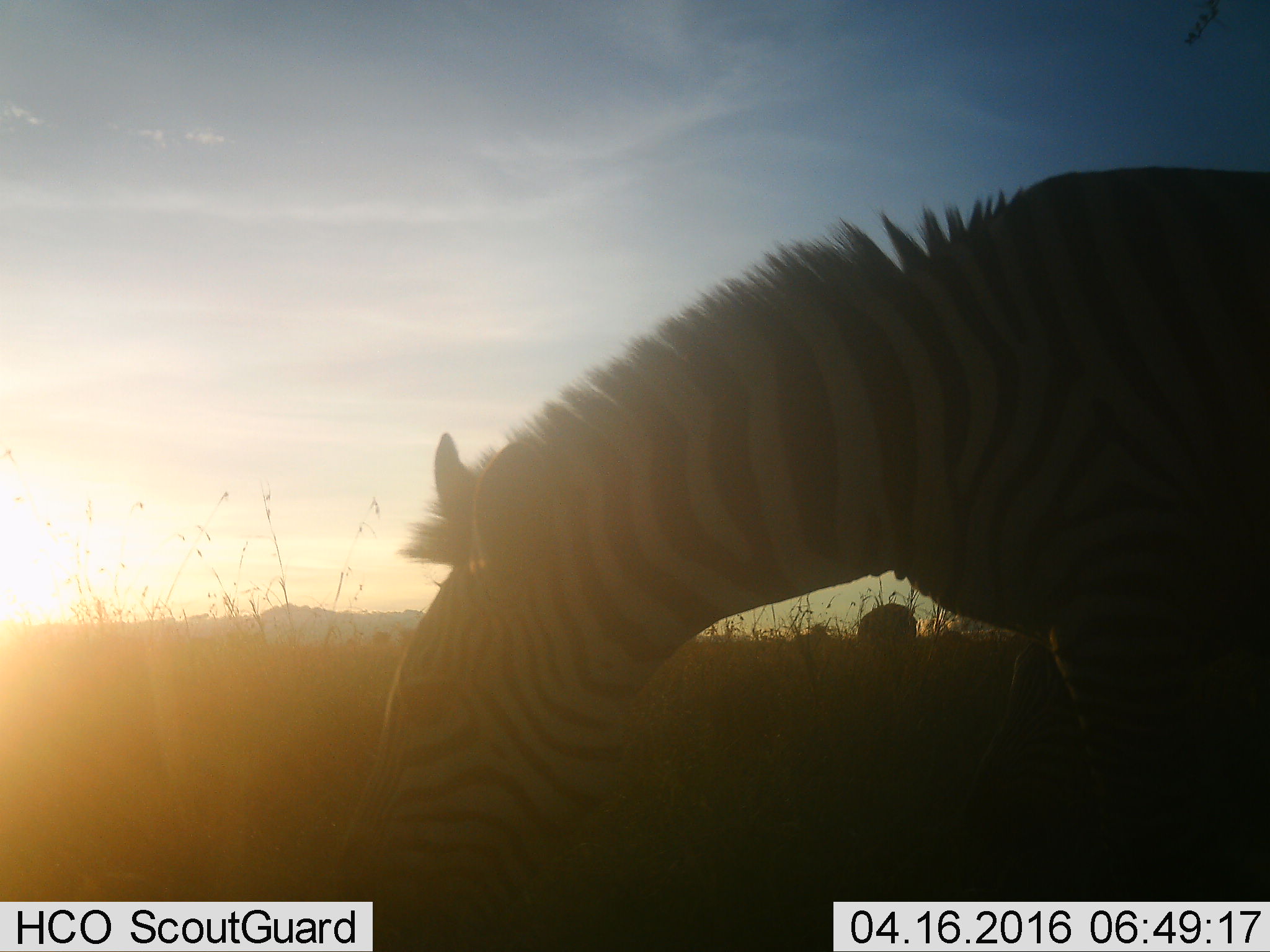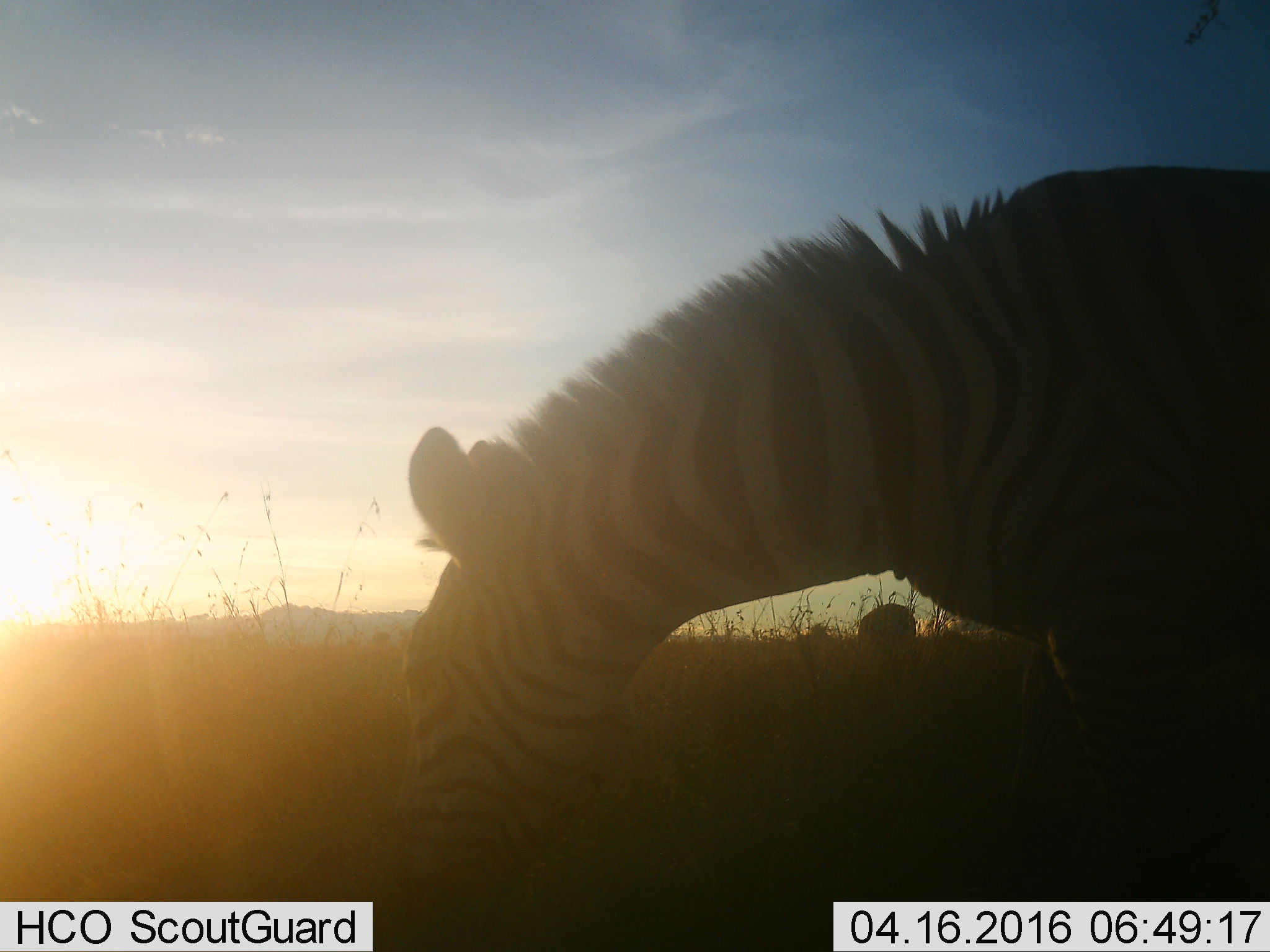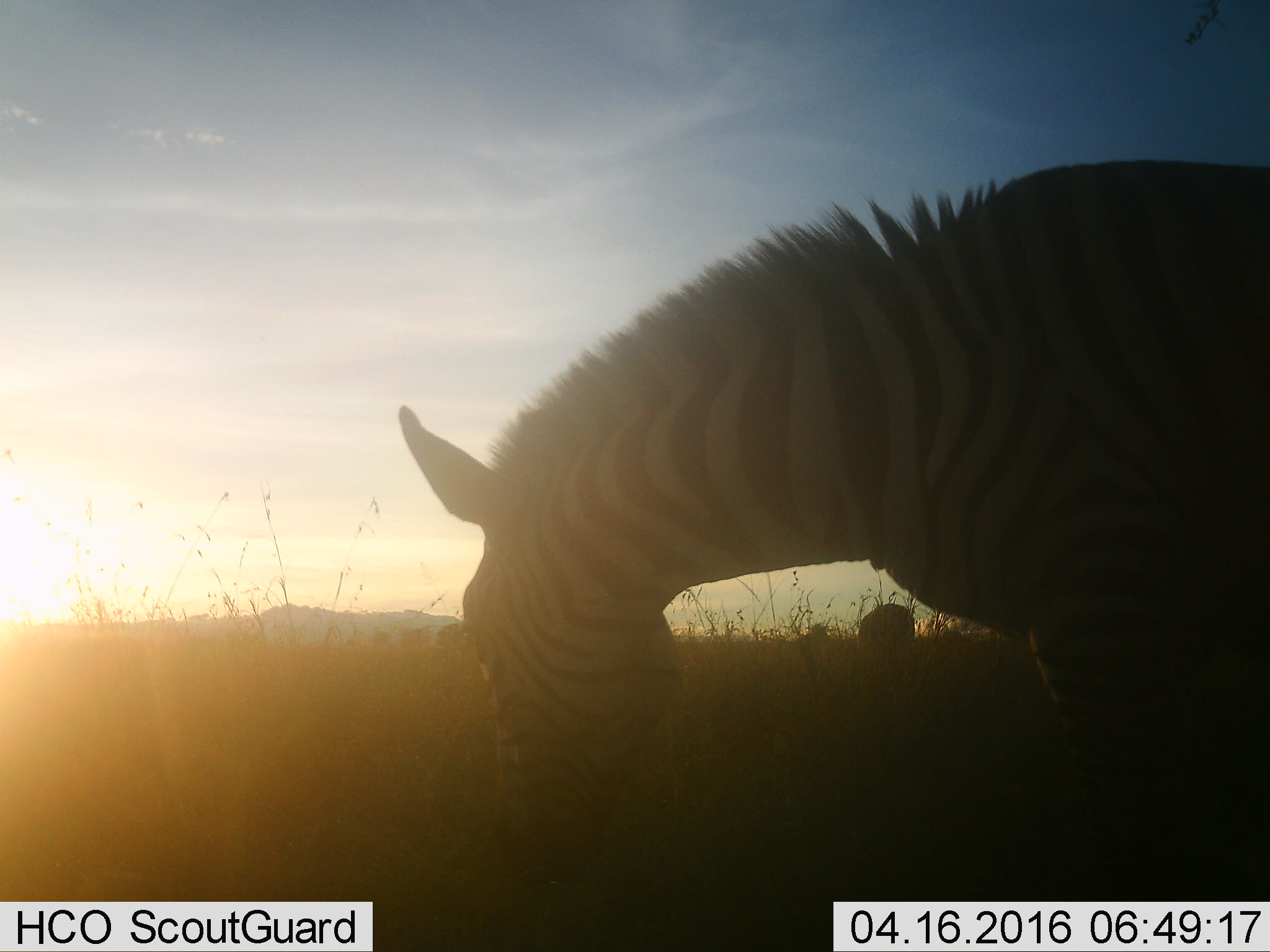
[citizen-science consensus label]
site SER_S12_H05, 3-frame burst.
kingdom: Animalia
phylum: Chordata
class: Mammalia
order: Perissodactyla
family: Equidae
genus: Equus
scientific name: Equus quagga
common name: plains zebra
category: zebraplains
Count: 1.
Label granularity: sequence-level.